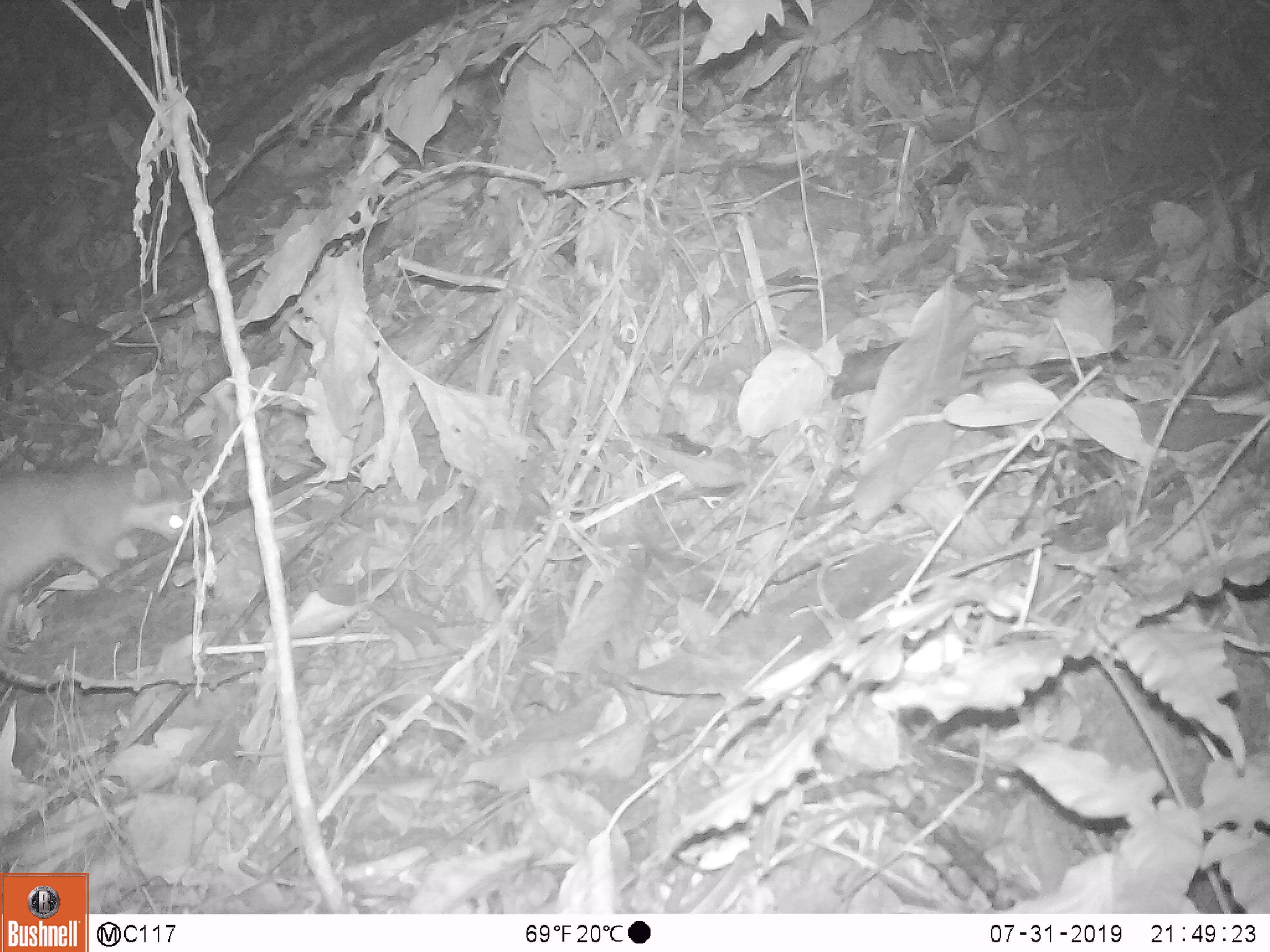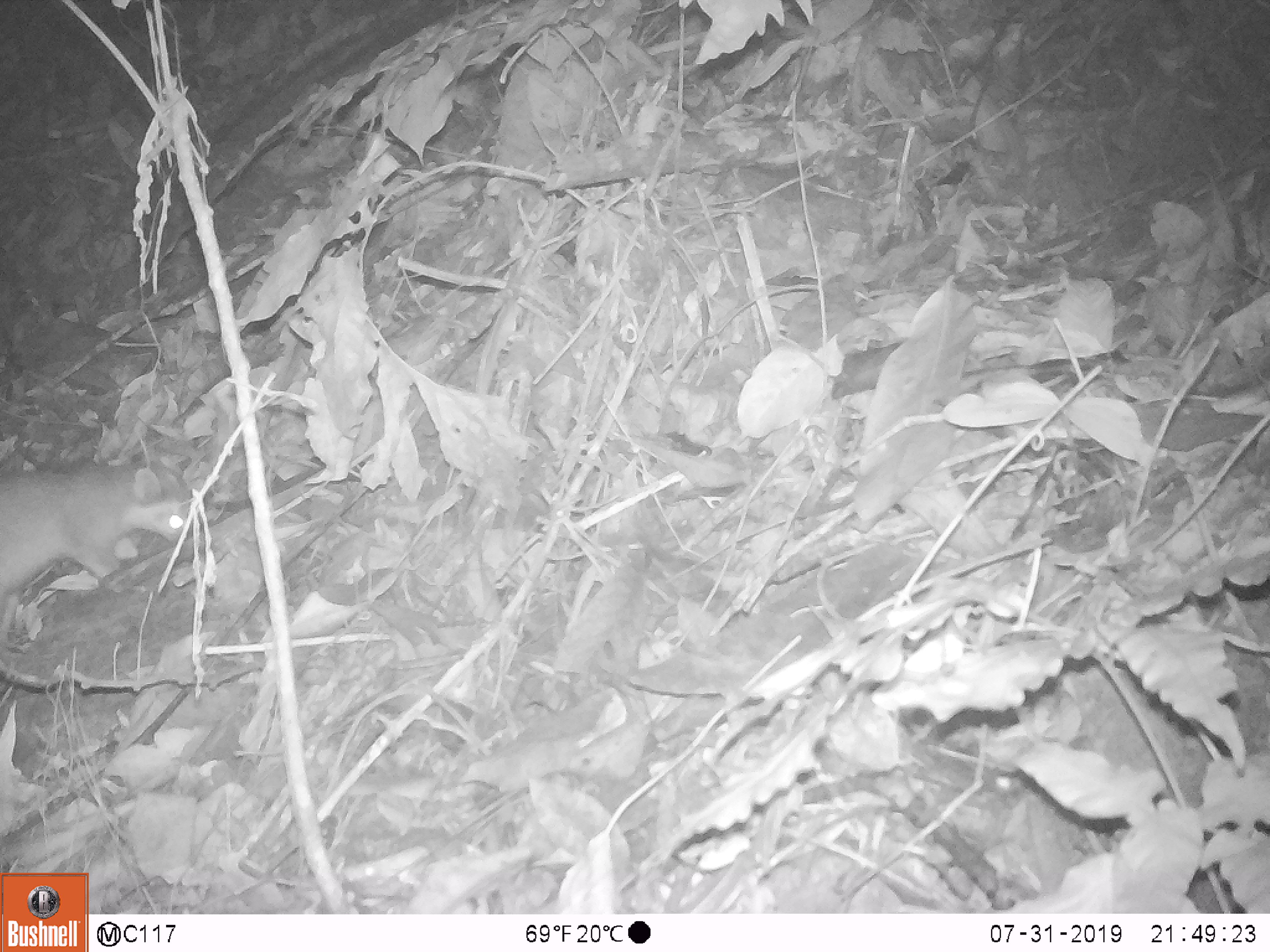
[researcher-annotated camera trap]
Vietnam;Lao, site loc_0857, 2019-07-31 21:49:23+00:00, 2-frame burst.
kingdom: Animalia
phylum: Chordata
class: Mammalia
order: Carnivora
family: Mustelidae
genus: Melogale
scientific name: Melogale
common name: ferret badger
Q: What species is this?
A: Ferret badger (Melogale).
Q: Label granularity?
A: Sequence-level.